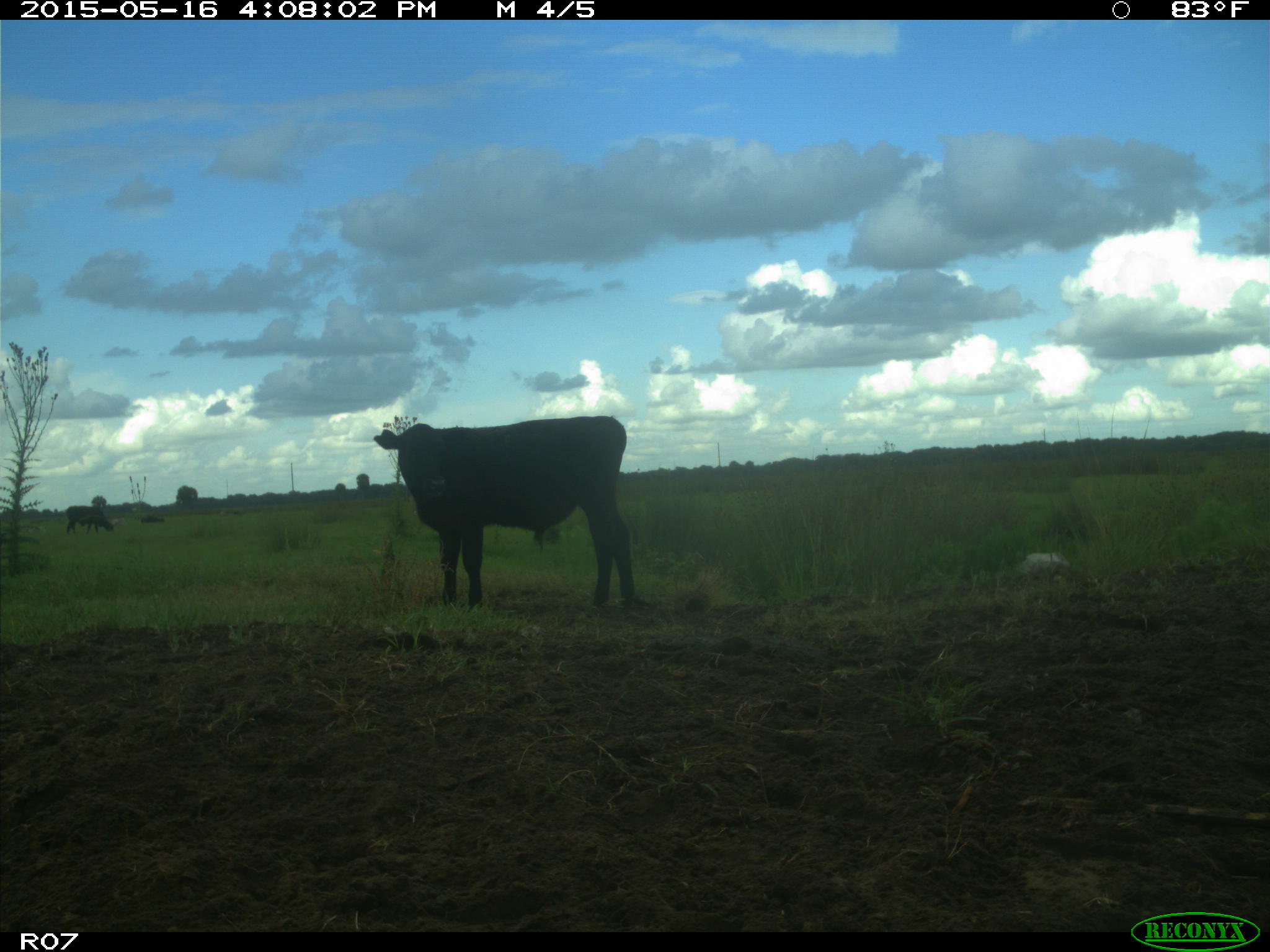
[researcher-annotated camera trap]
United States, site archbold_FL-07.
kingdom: Animalia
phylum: Chordata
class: Mammalia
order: Artiodactyla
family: Bovidae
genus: Bos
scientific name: Bos taurus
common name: domestic cow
Bos taurus (domestic cow).